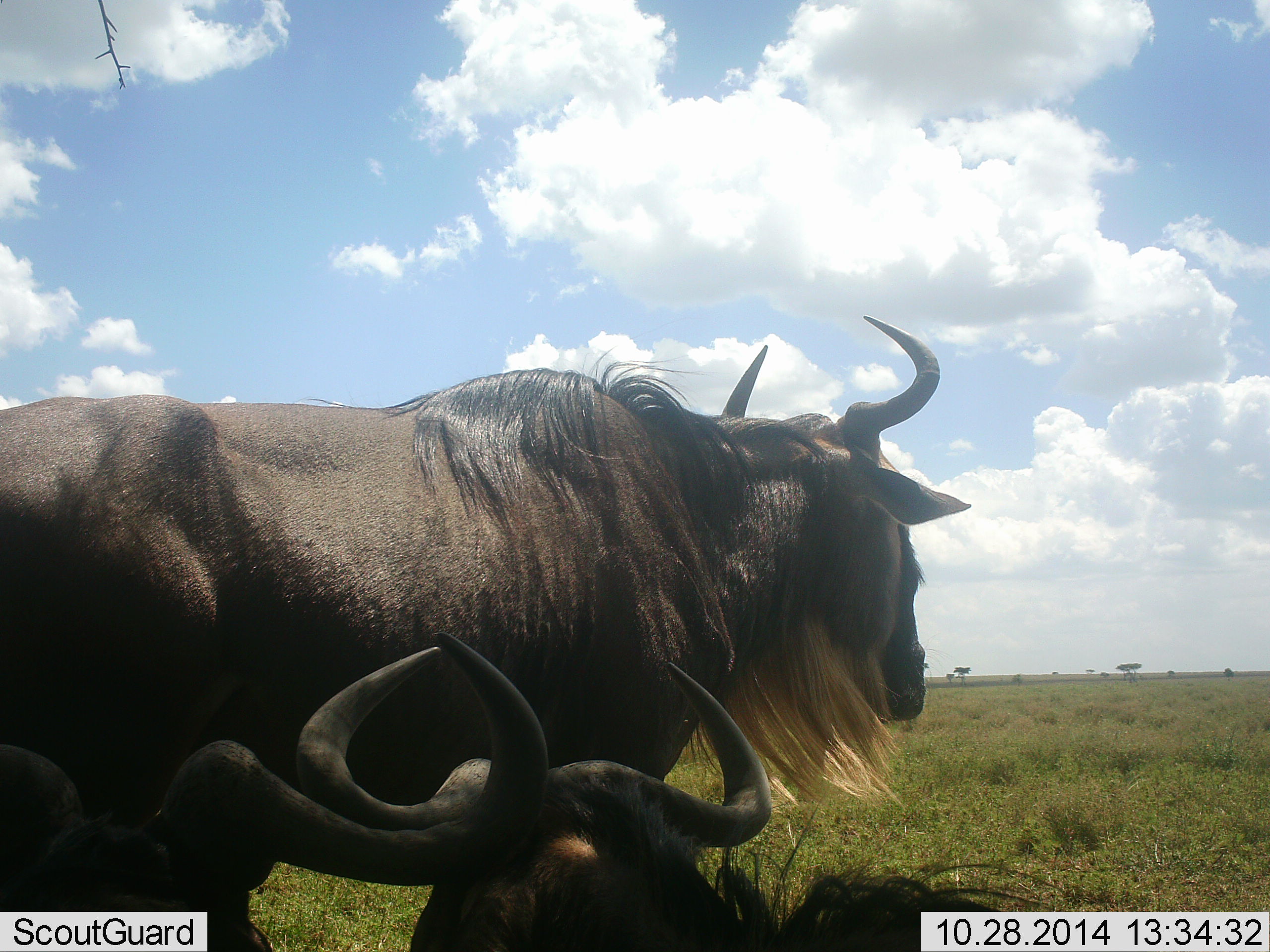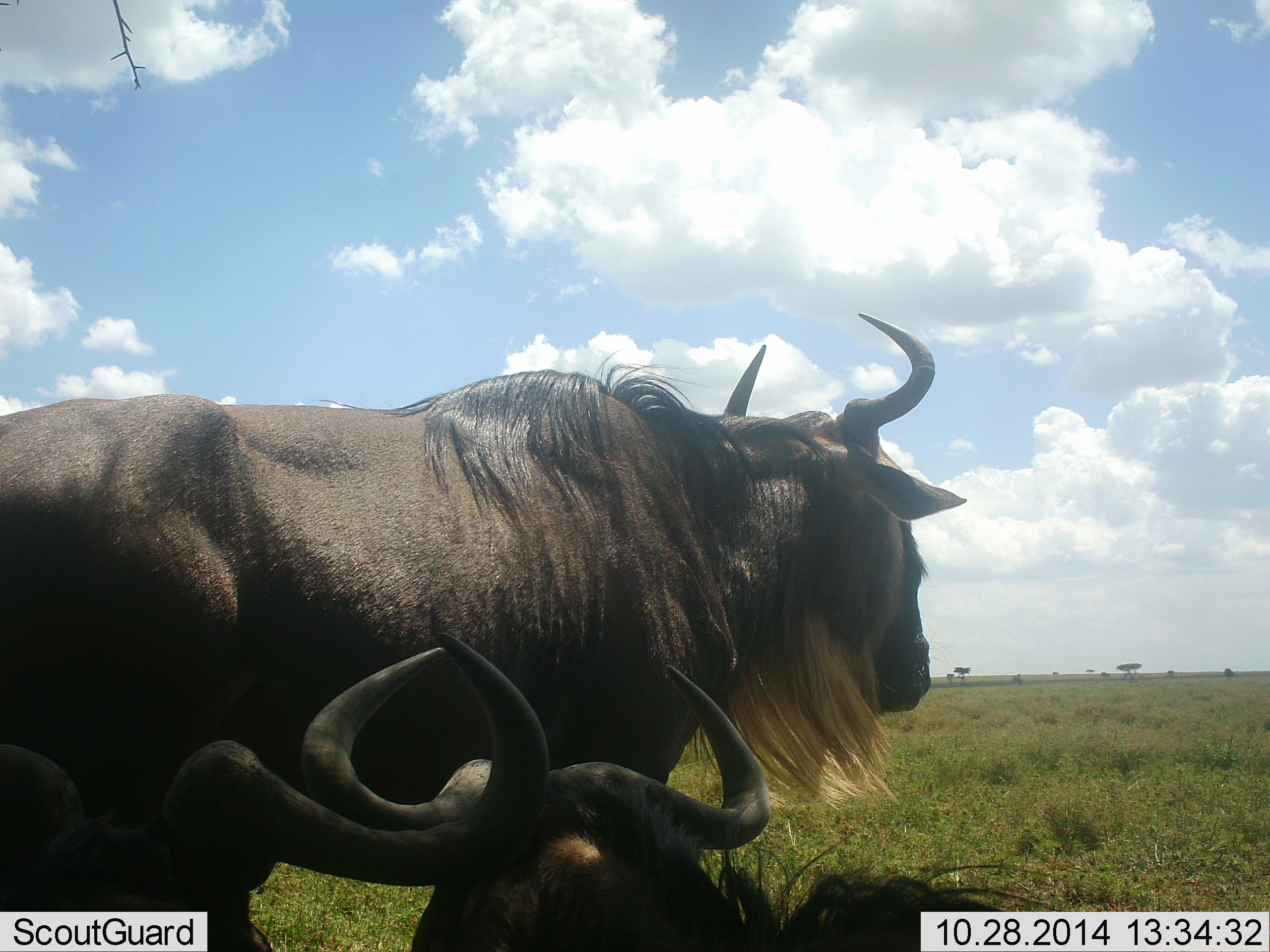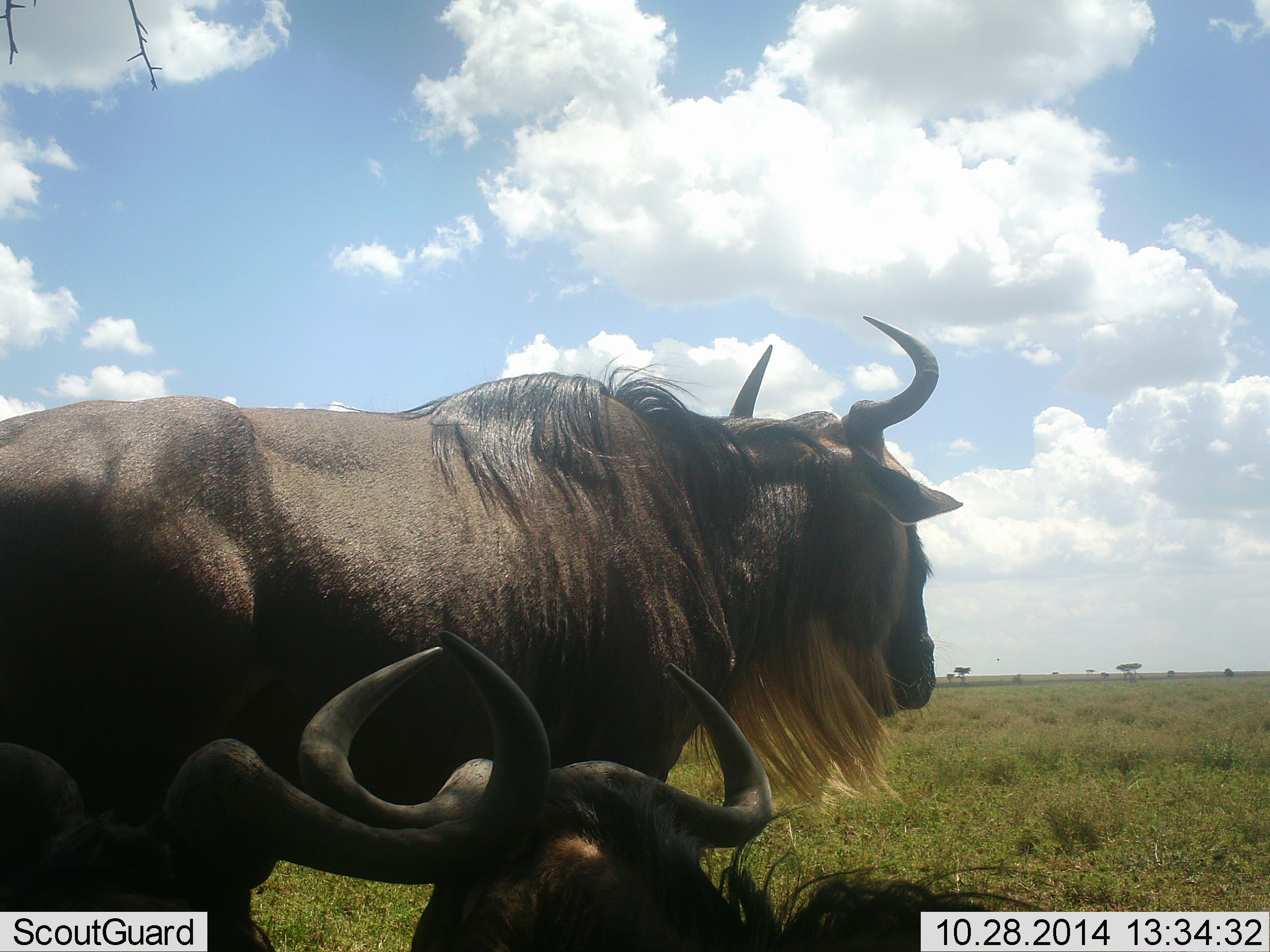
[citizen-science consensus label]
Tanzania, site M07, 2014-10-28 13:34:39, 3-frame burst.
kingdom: Animalia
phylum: Chordata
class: Mammalia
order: Artiodactyla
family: Bovidae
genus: Connochaetes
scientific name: Connochaetes taurinus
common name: blue wildebeest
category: wildebeest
Wildebeest (blue wildebeest) (Connochaetes taurinus), count 3. Behavior (volunteer vote fractions): standing 100%, resting 100%, moving 0%, interacting 0%. Young present (vote fraction): 0%. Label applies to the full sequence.